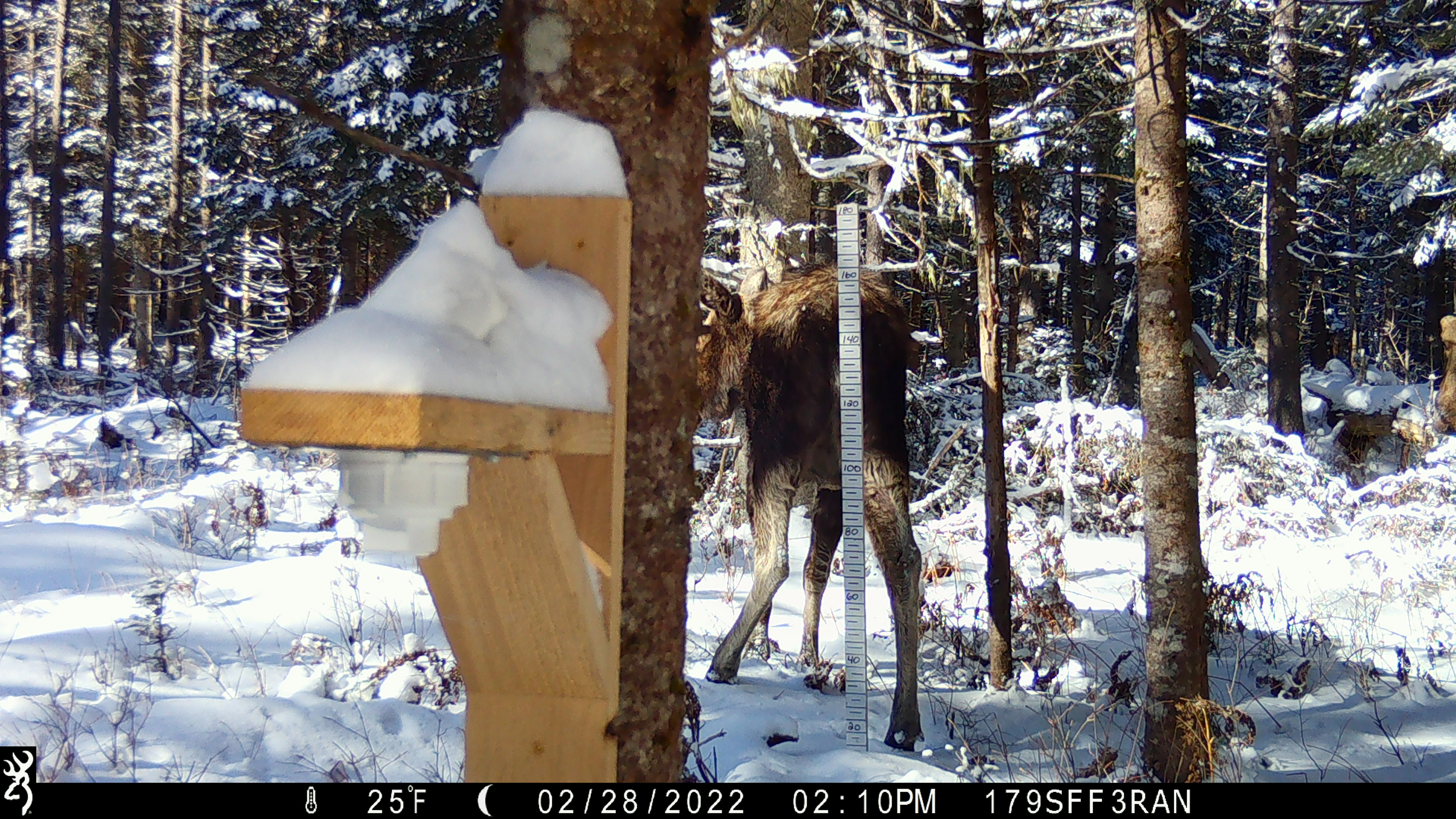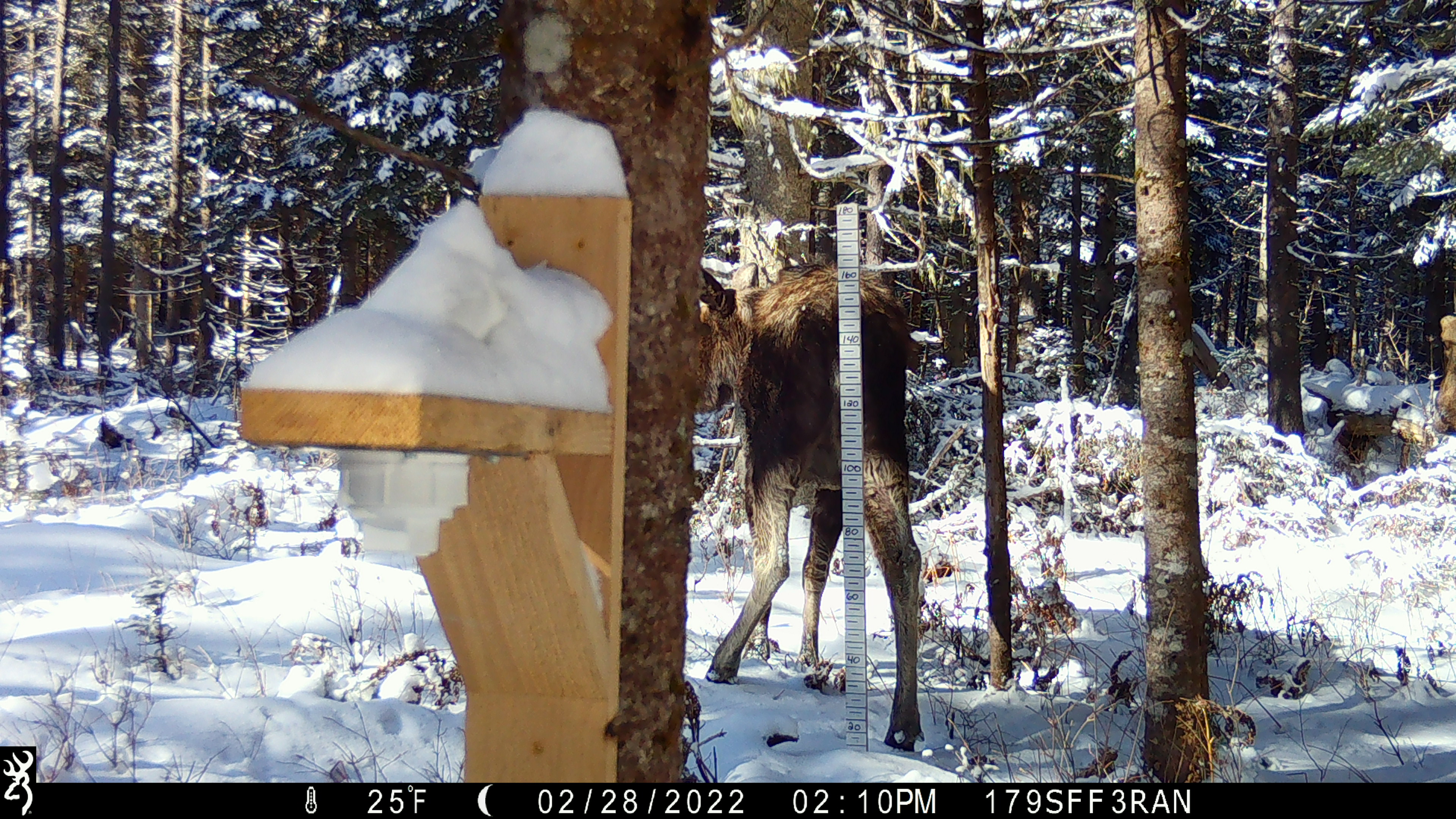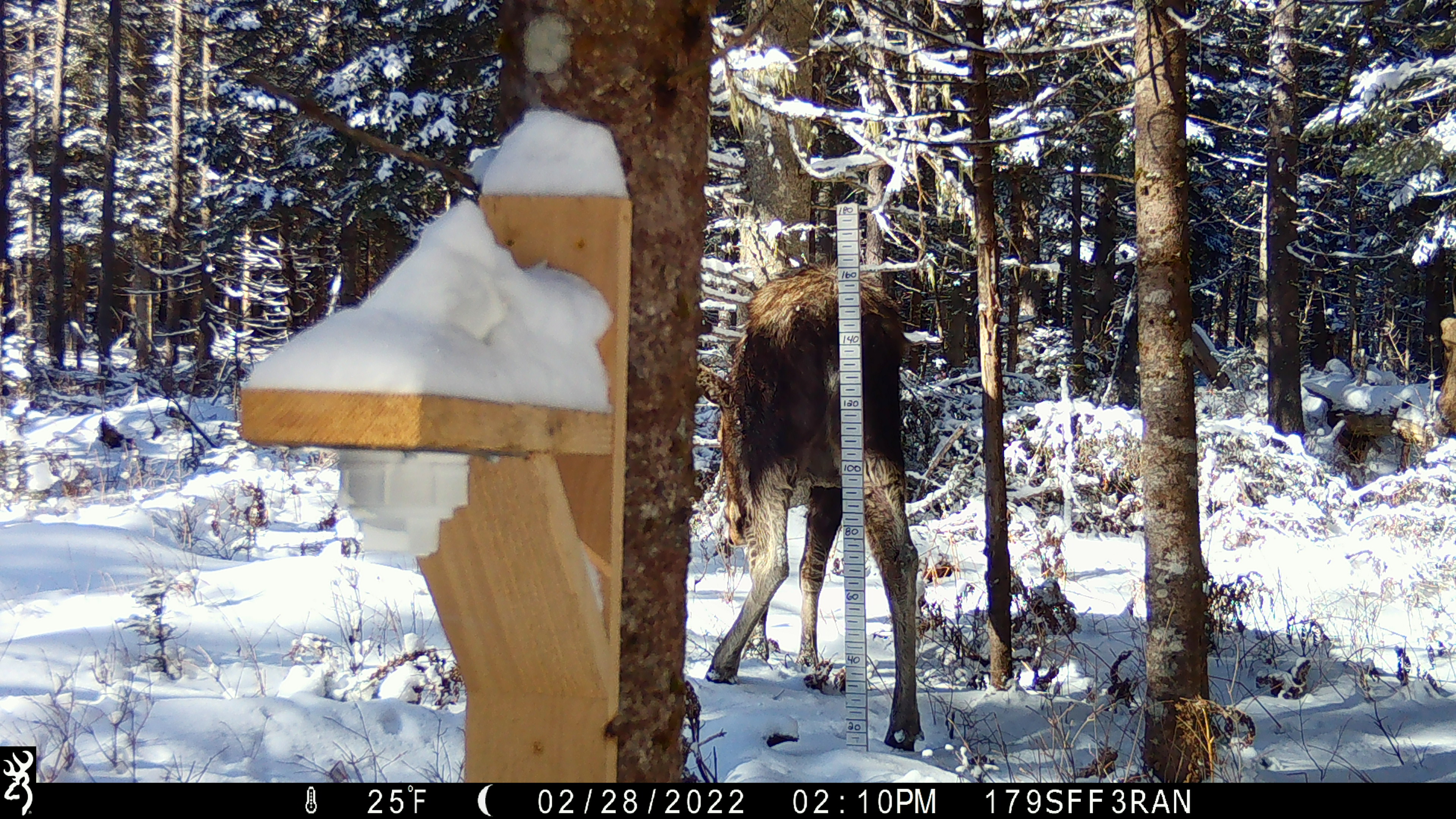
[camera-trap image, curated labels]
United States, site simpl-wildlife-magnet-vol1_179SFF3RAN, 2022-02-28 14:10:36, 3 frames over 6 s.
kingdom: Animalia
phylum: Chordata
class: Mammalia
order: Artiodactyla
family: Cervidae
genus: Alces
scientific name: Alces alces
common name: moose